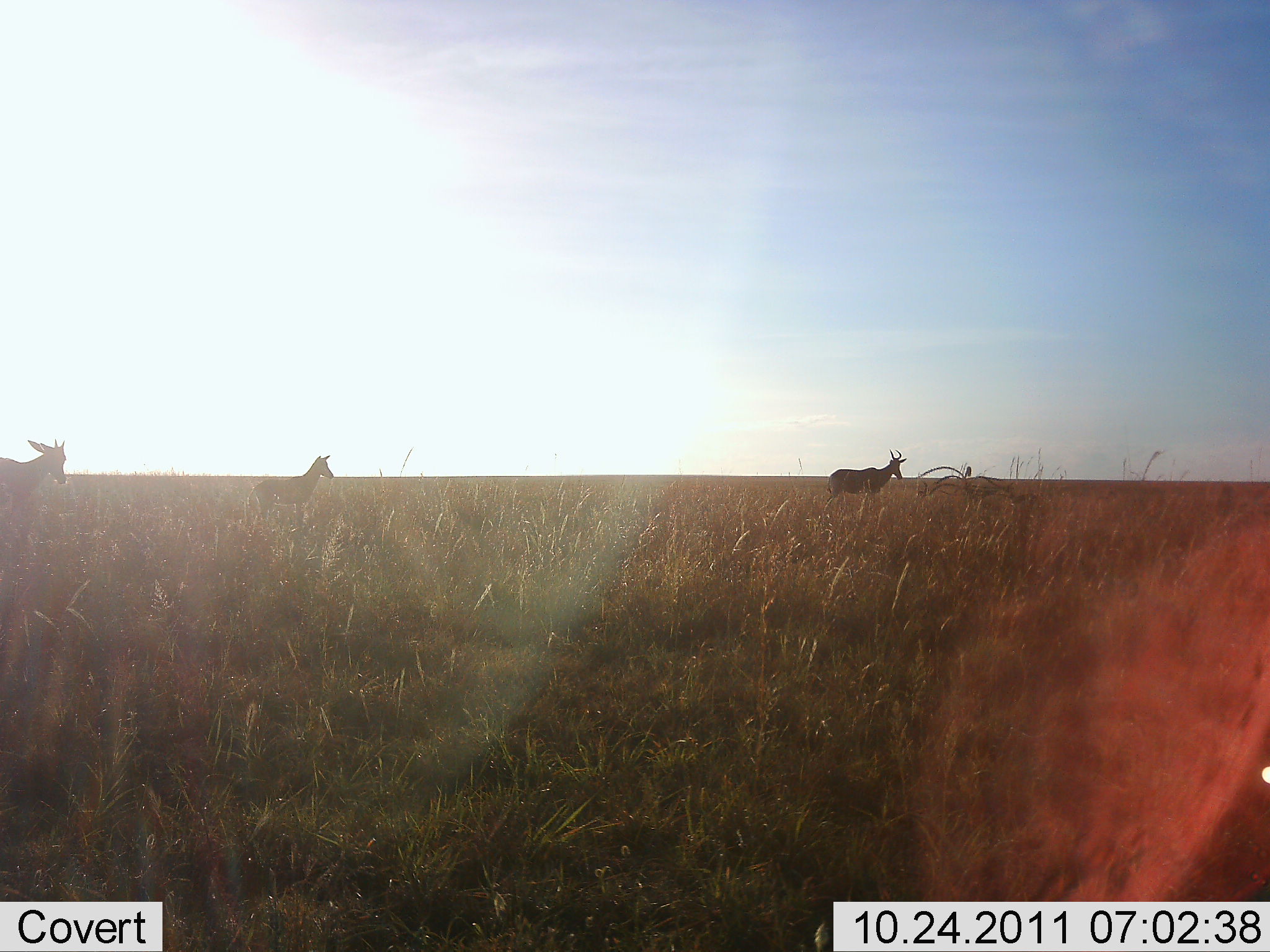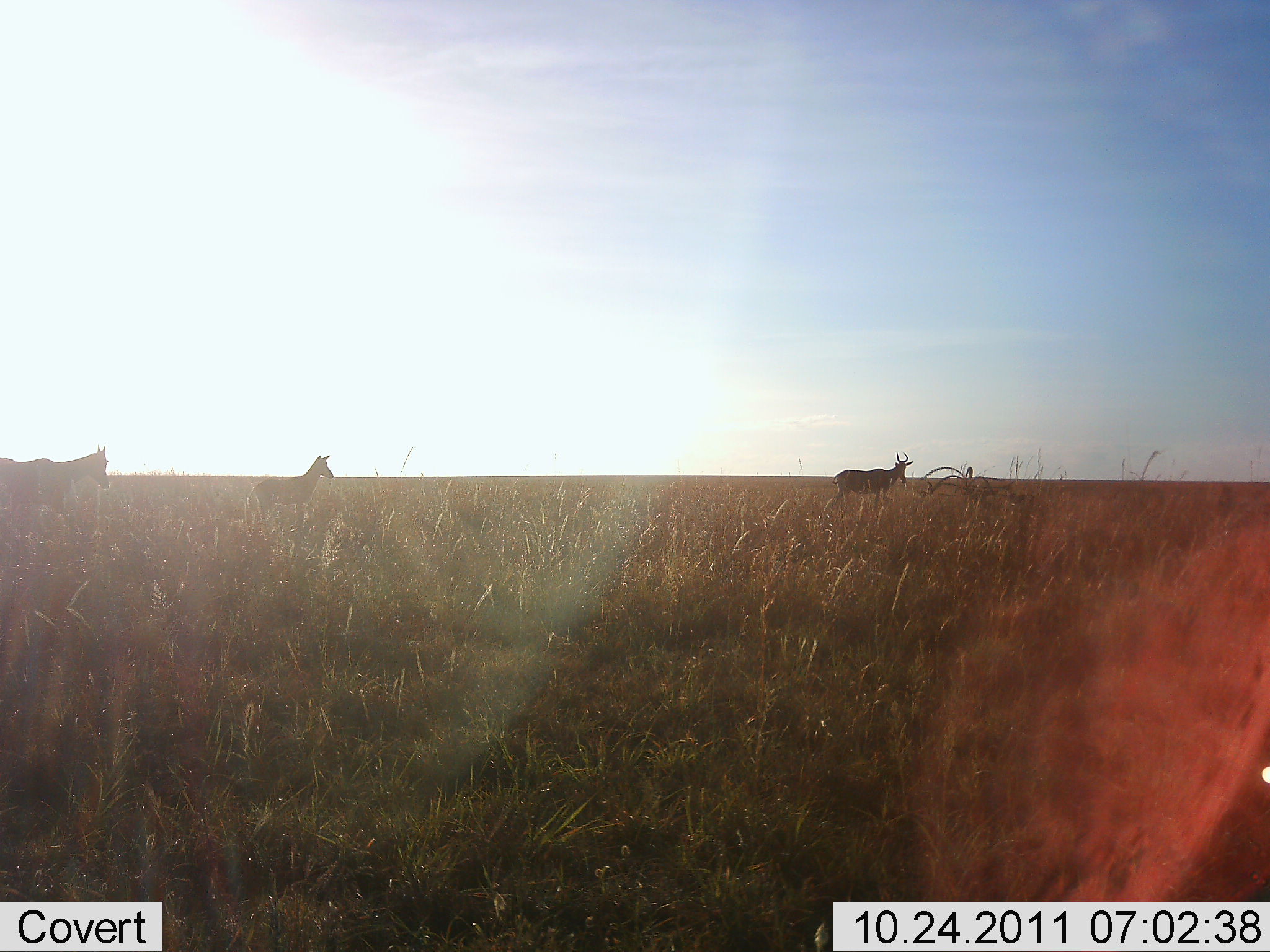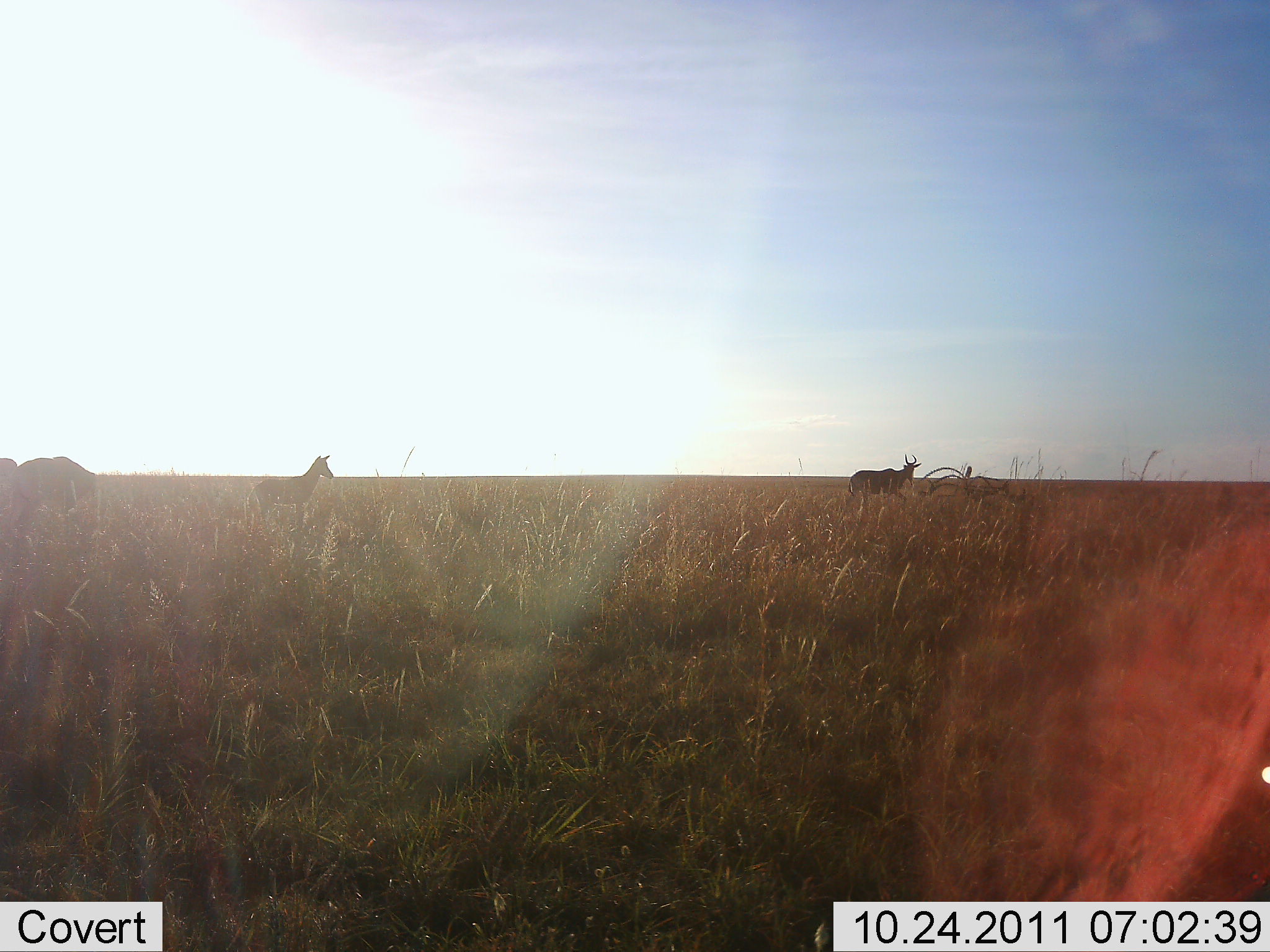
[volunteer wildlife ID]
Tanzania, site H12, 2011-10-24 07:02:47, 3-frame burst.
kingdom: Animalia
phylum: Chordata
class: Mammalia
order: Artiodactyla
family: Bovidae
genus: Alcelaphus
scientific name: Alcelaphus buselaphus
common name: hartebeest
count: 3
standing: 43%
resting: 7%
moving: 64%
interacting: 0%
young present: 29%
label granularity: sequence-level